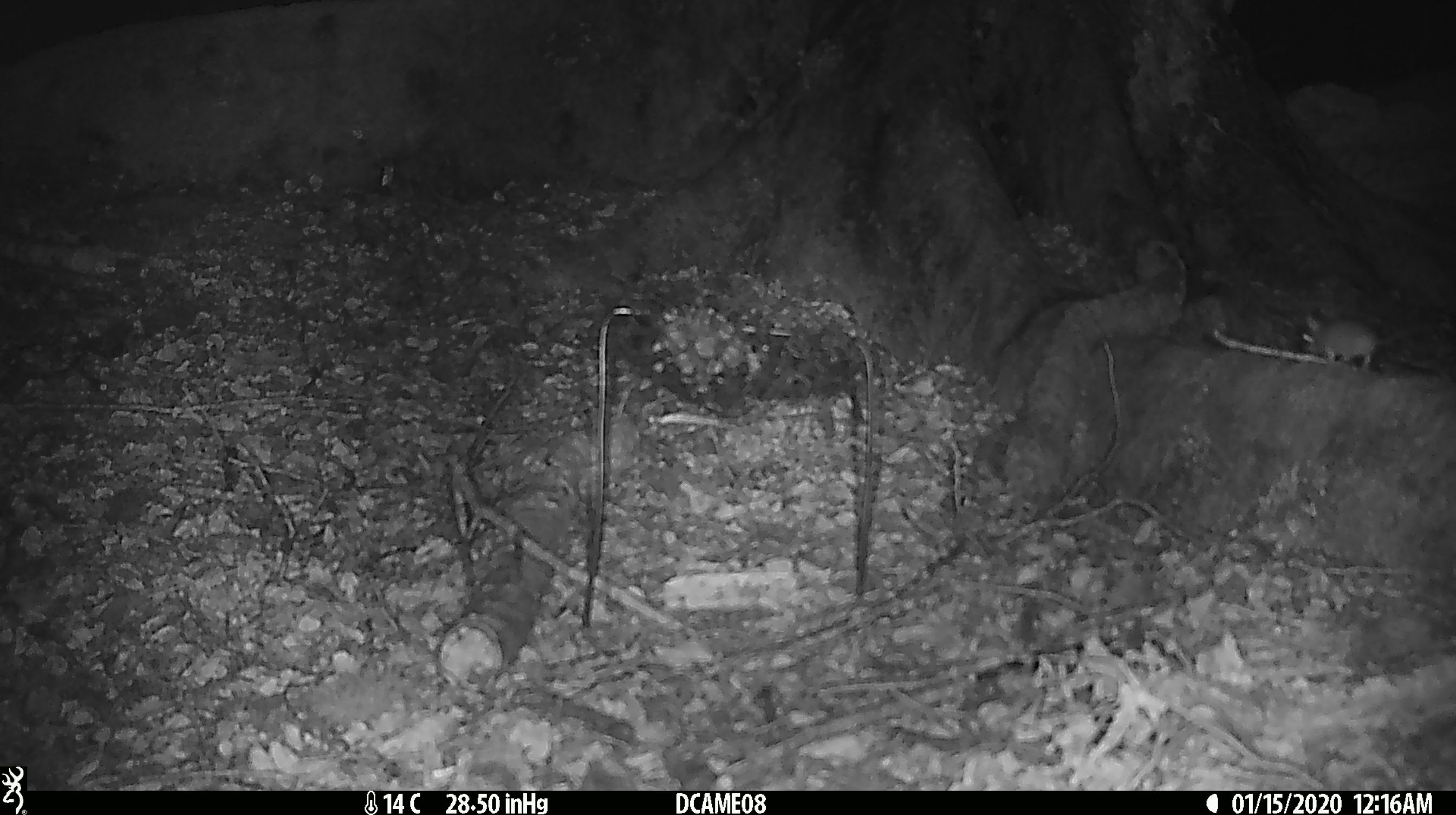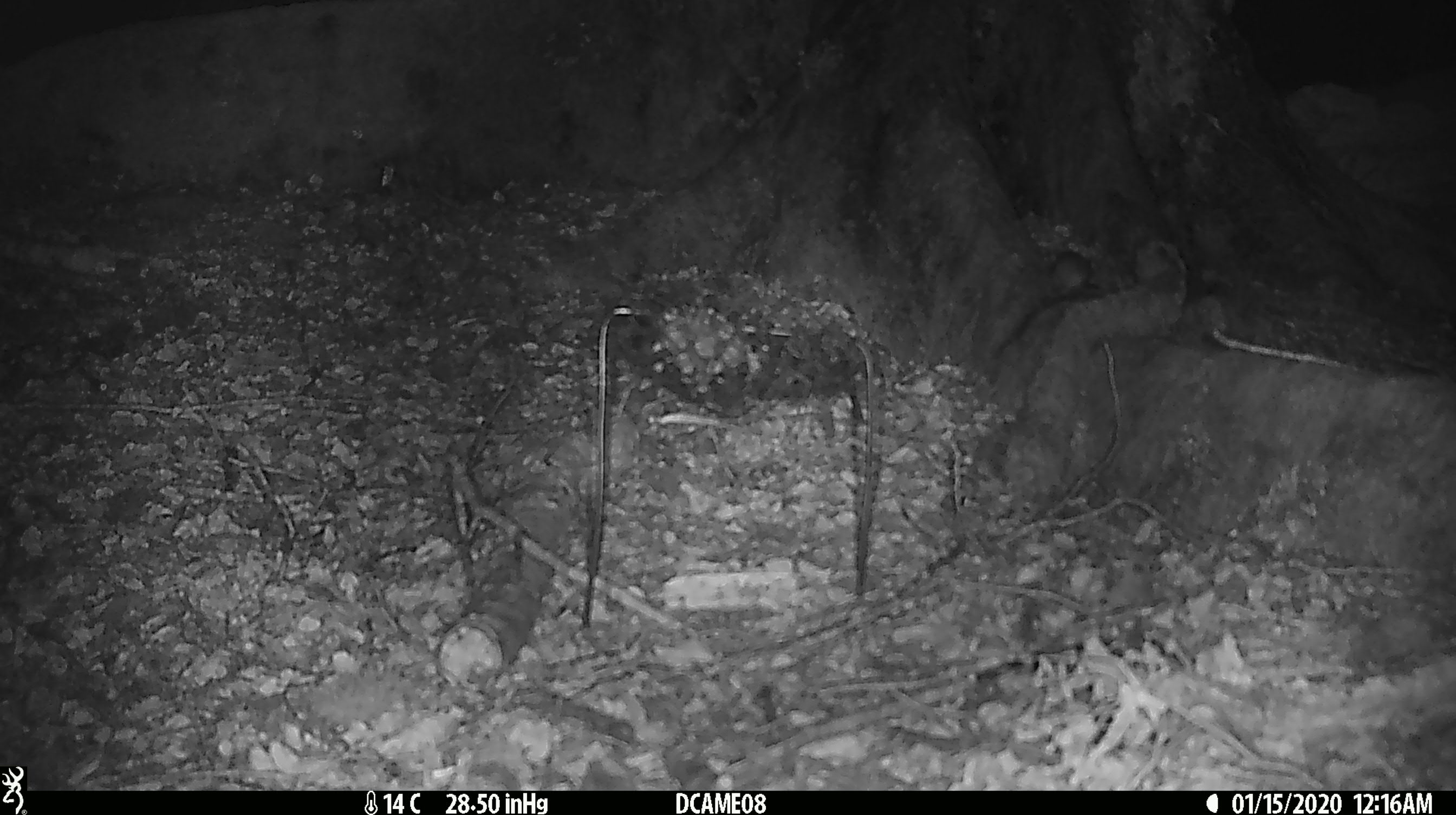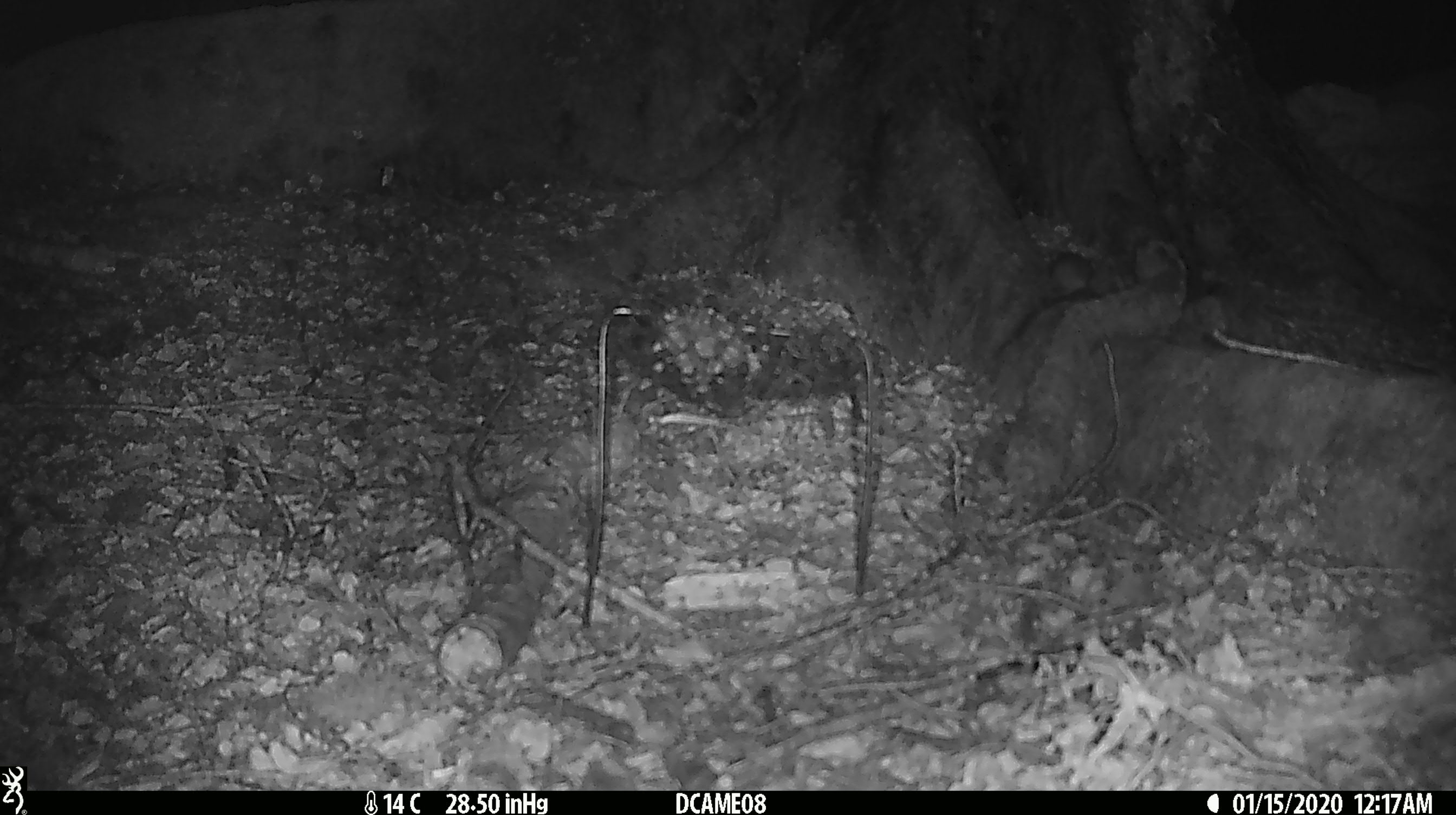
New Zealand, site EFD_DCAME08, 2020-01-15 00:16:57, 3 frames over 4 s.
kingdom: Animalia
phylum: Chordata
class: Mammalia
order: Rodentia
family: Muridae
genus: Mus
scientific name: Mus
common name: mouse